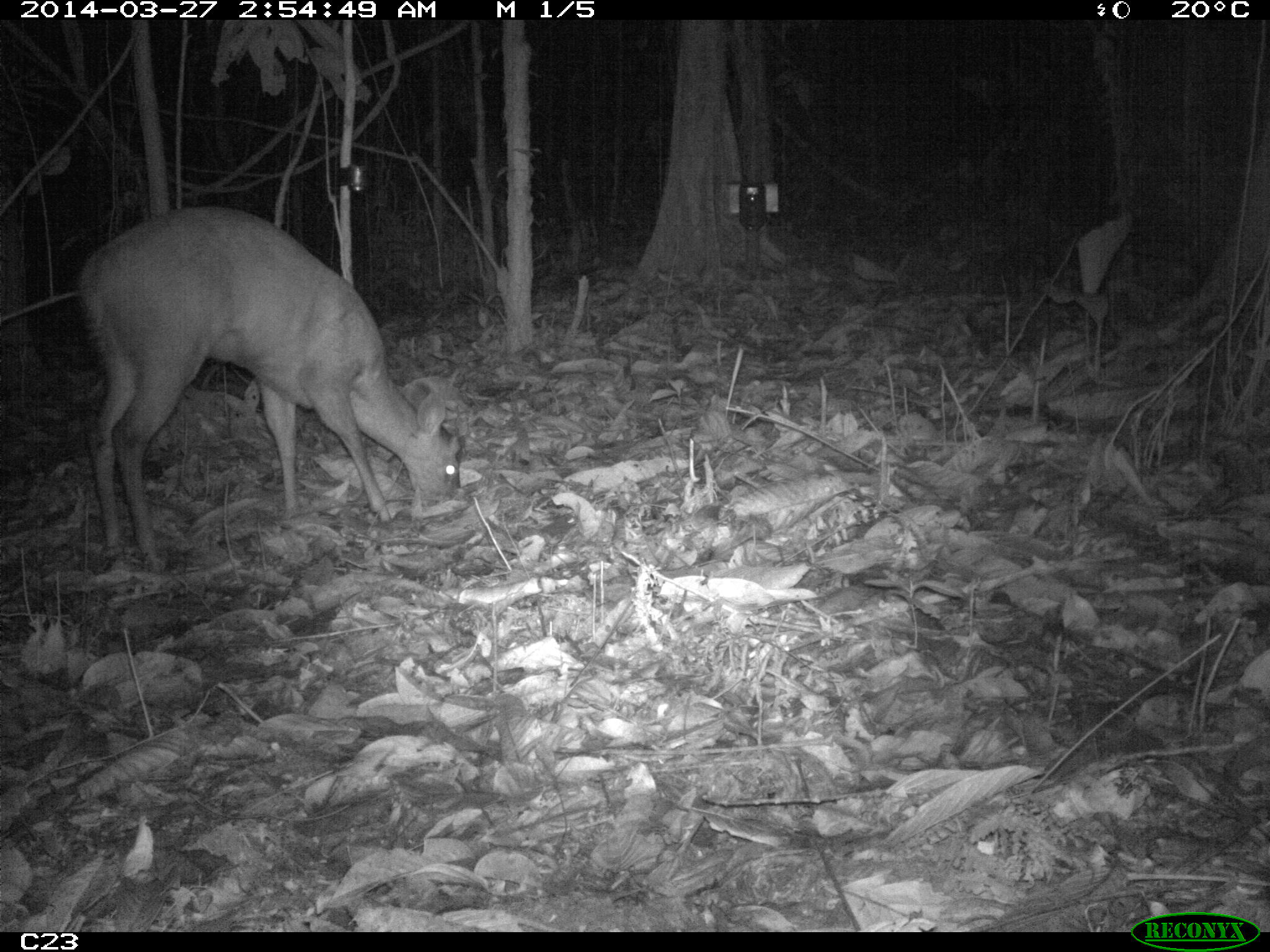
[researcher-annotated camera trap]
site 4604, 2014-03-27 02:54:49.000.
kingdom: Animalia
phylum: Chordata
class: Mammalia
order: Artiodactyla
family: Cervidae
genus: Mazama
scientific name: Mazama americana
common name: red brocket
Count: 1.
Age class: adult.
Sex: female.